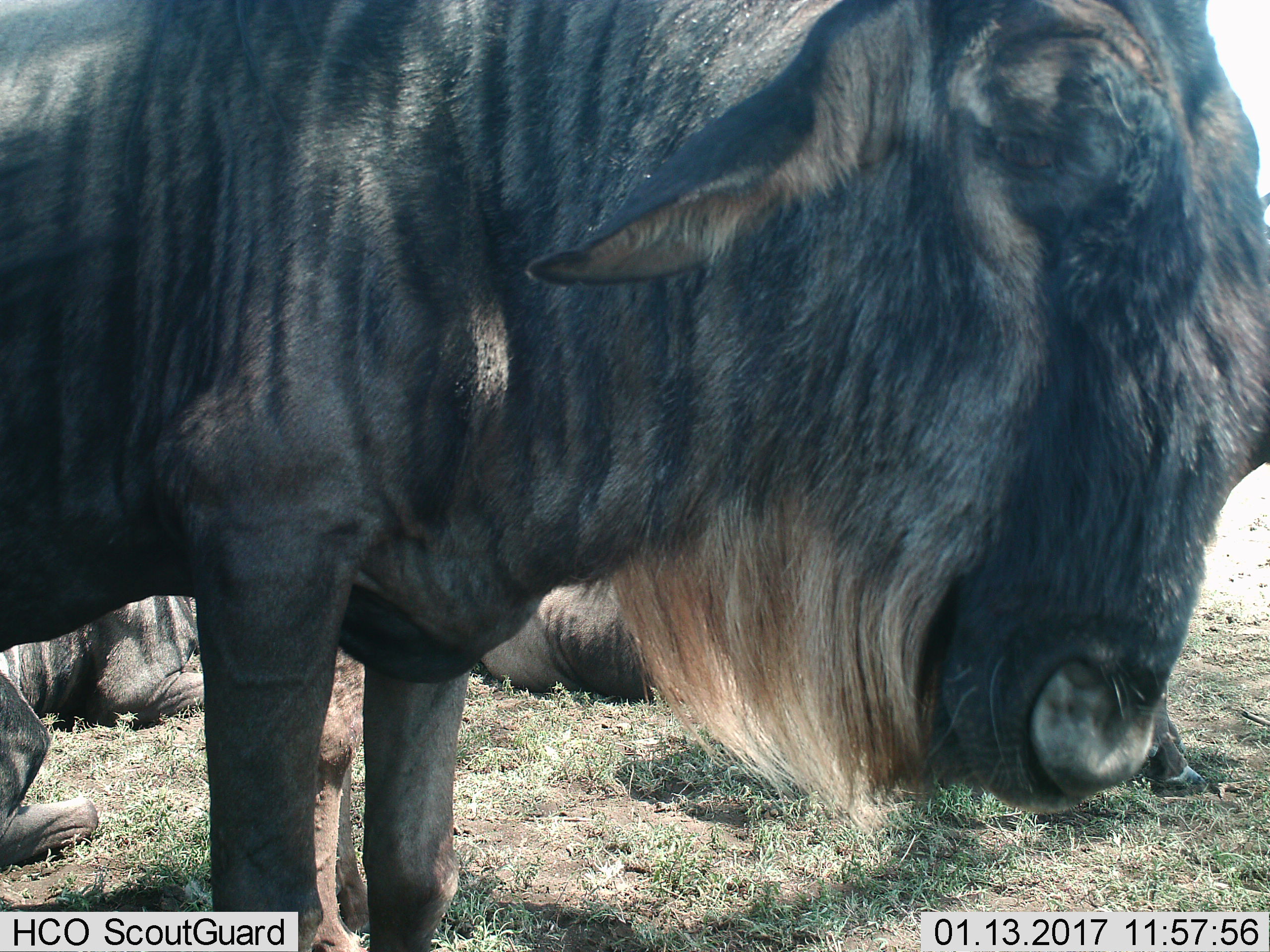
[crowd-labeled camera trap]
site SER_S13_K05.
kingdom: Animalia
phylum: Chordata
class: Mammalia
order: Artiodactyla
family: Bovidae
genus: Connochaetes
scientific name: Connochaetes taurinus taurinus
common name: blue wildebeest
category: wildebeestblue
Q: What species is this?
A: Wildebeestblue (blue wildebeest) (Connochaetes taurinus taurinus).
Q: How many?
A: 4.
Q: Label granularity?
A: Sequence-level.